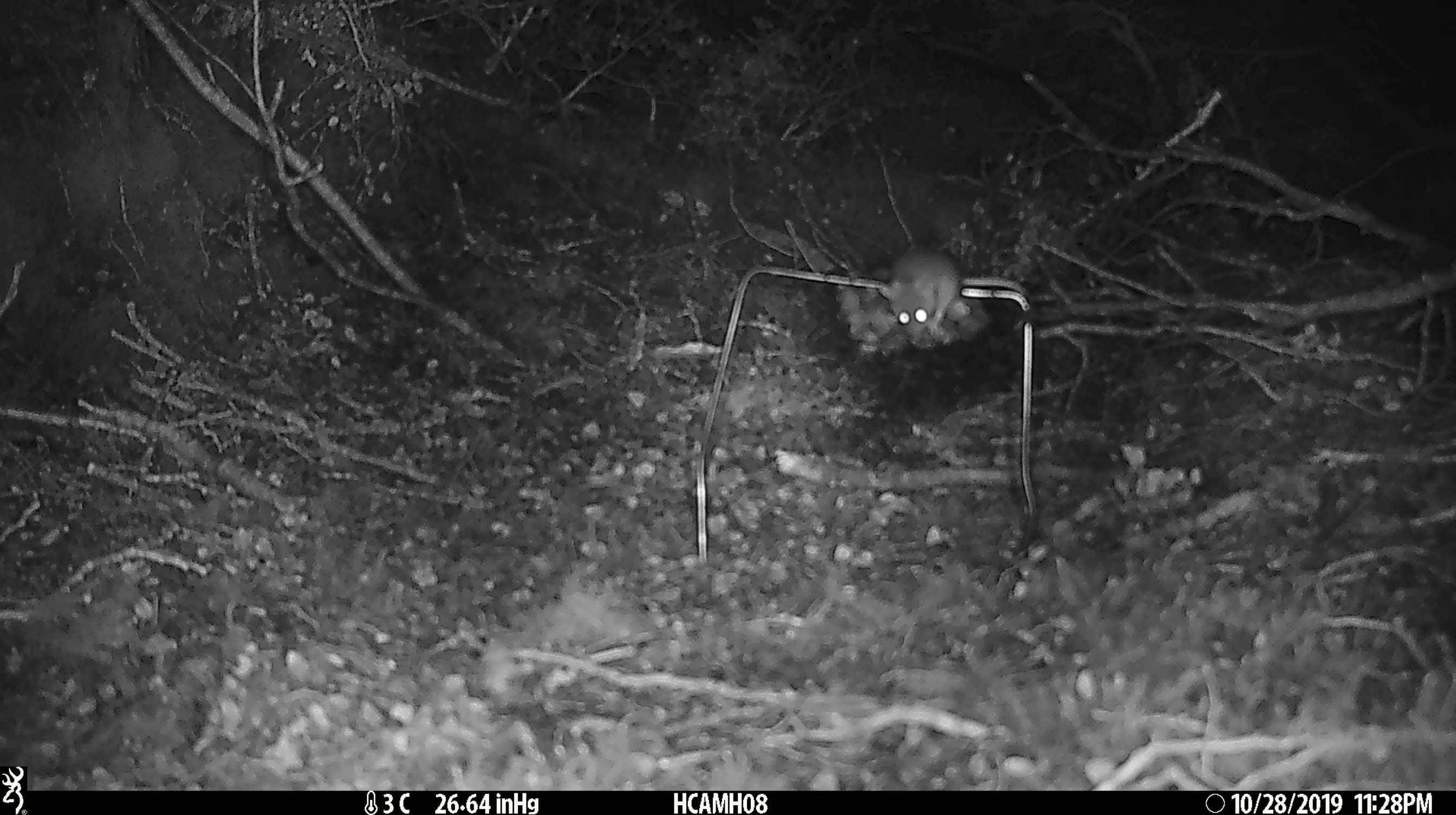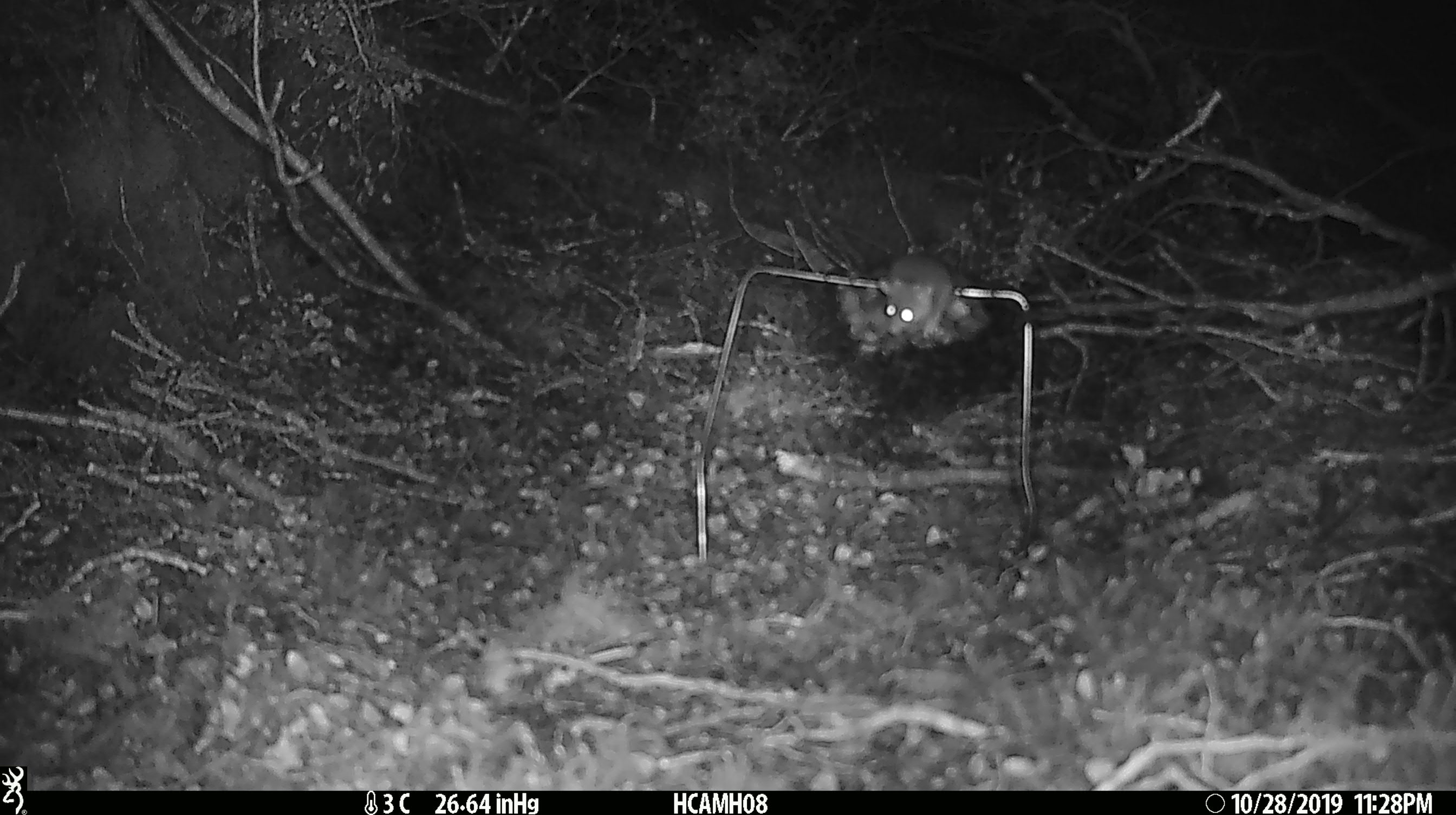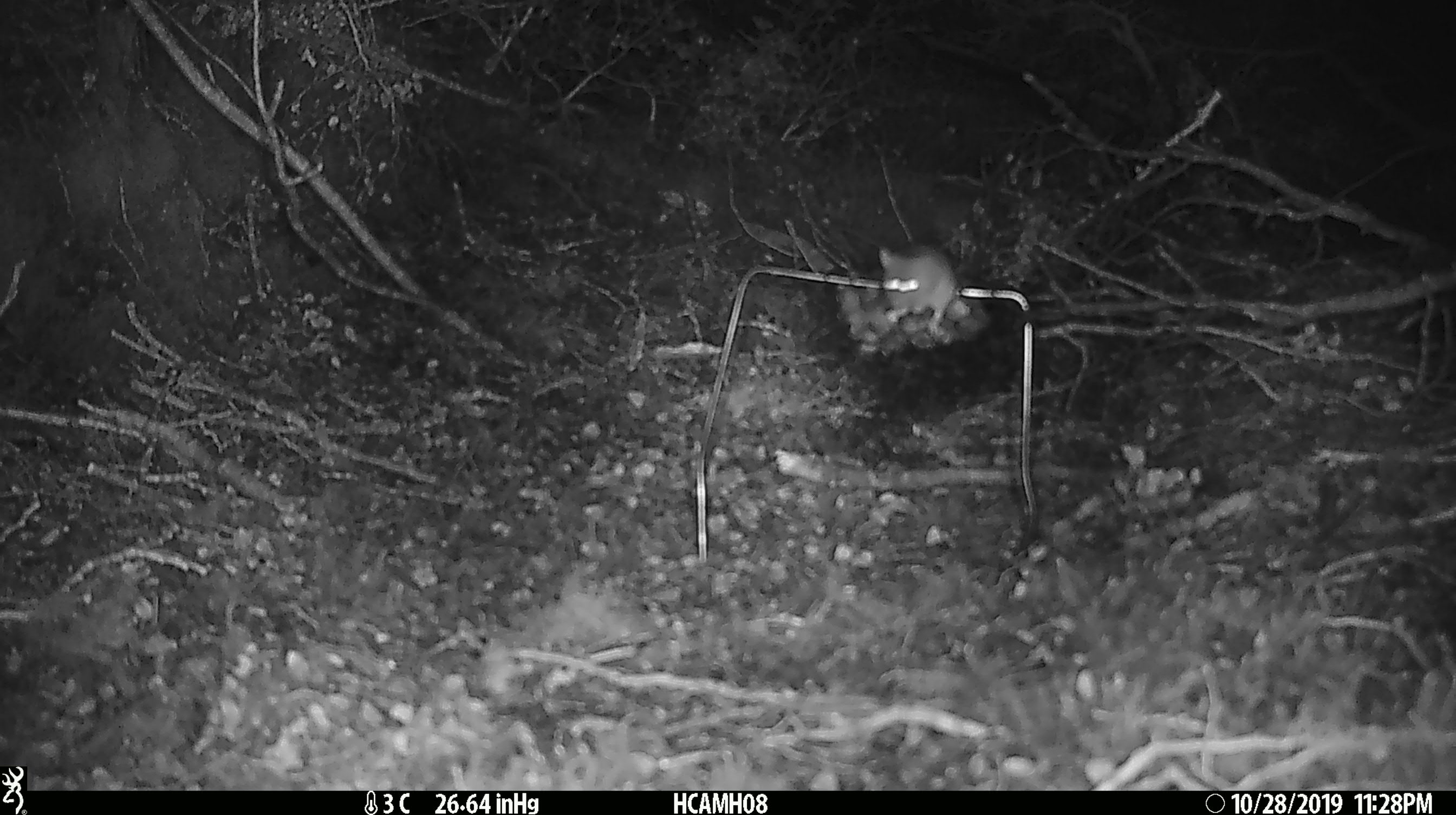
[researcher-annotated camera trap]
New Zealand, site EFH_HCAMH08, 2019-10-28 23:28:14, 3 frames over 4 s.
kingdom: Animalia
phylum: Chordata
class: Mammalia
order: Rodentia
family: Muridae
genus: Mus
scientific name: Mus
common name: mouse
Mouse (Mus).